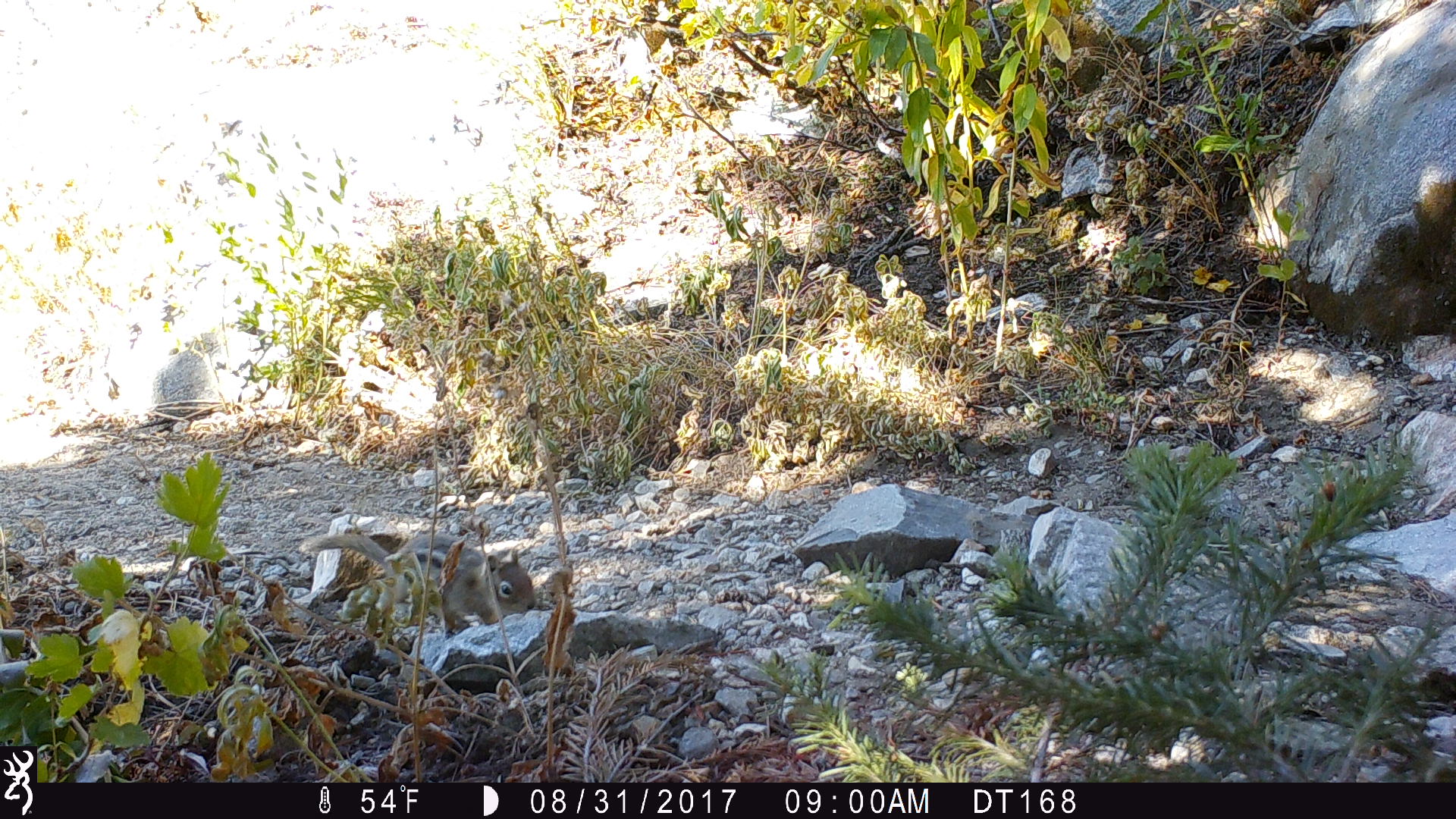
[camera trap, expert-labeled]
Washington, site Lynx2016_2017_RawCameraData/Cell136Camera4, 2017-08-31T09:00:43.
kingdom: Animalia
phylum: Chordata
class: Mammalia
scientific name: Mammalia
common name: small mammal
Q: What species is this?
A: Small mammal (Mammalia).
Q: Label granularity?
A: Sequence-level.